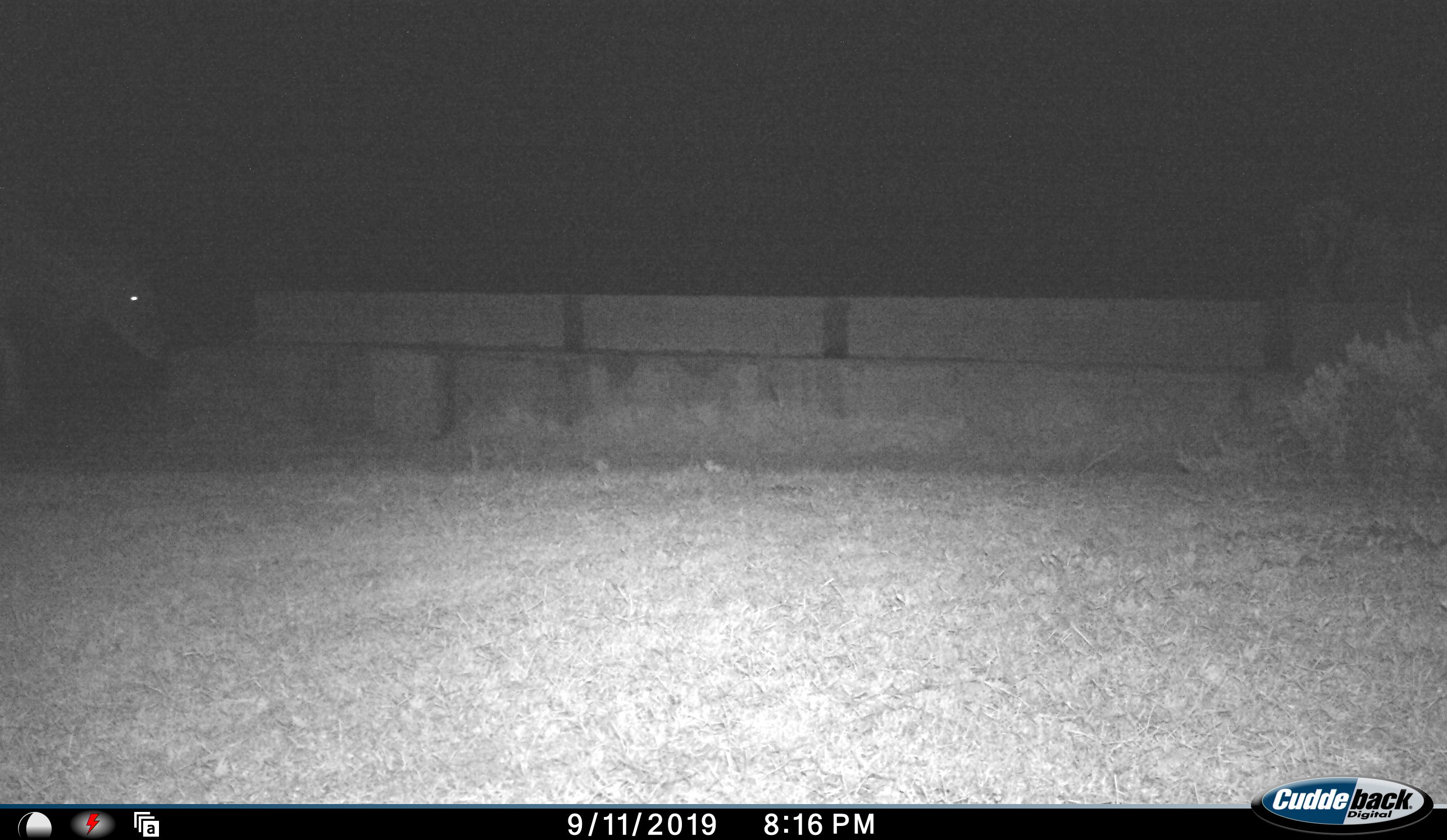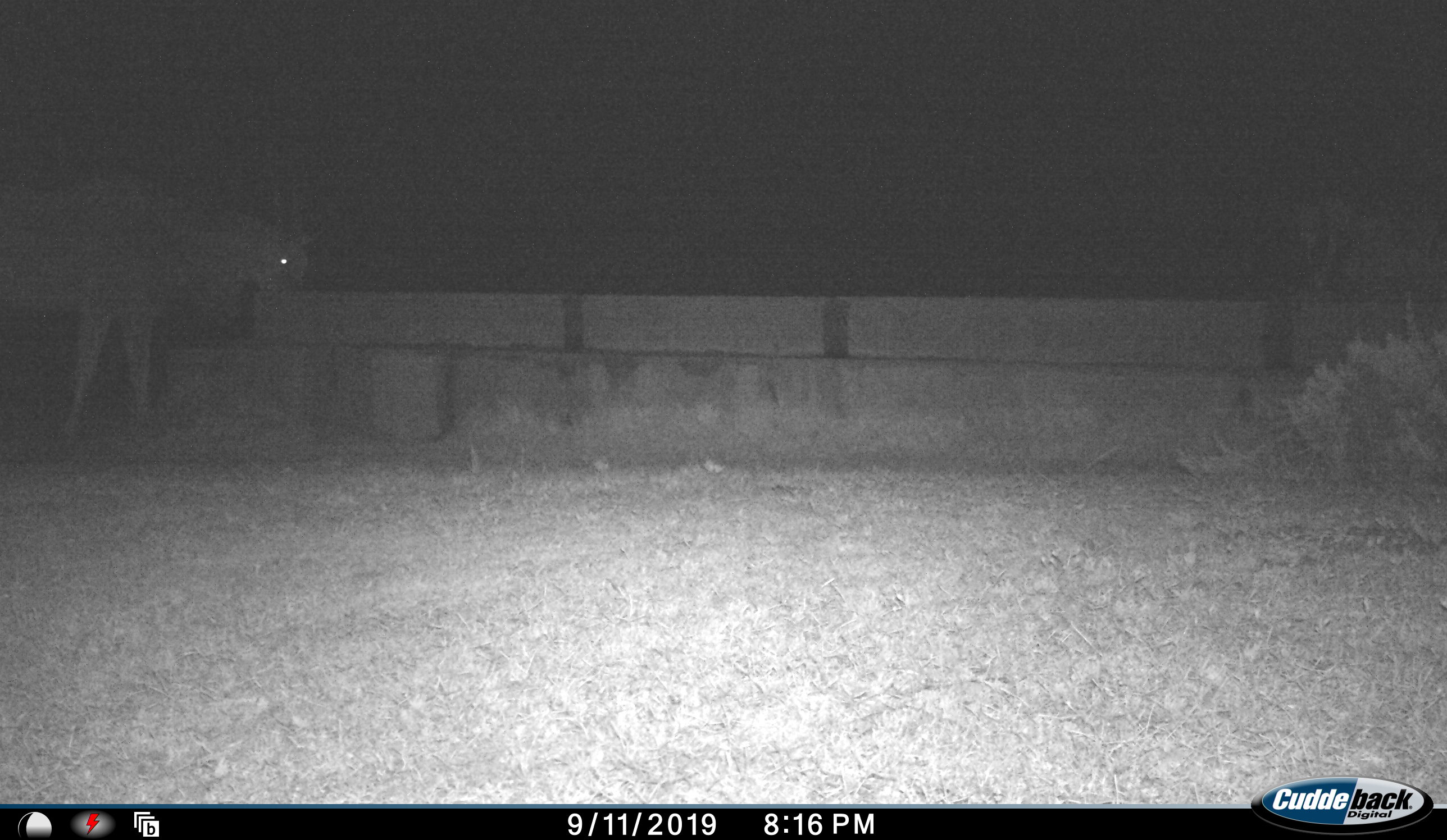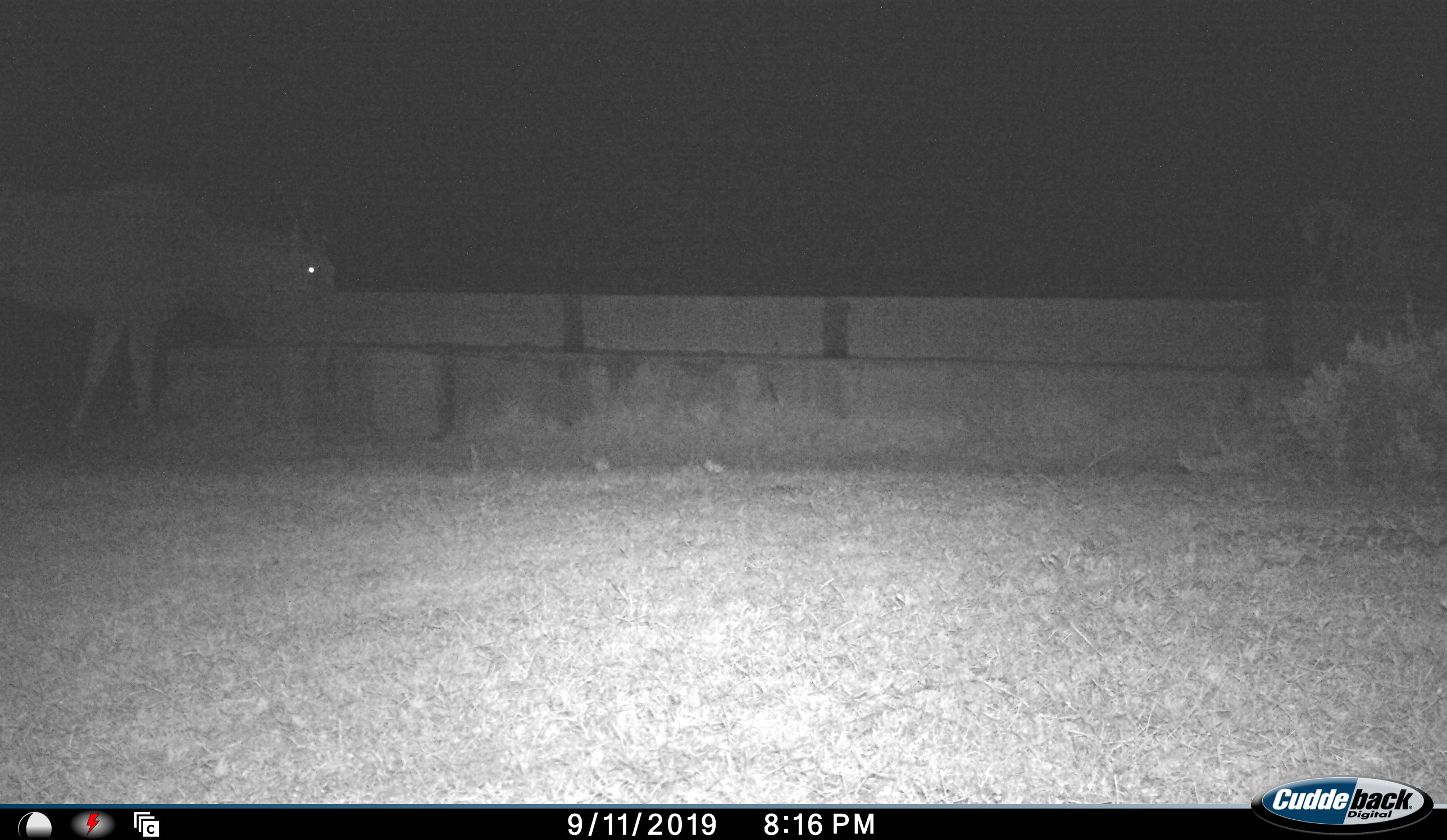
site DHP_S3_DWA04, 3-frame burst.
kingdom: Animalia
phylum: Chordata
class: Mammalia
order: Artiodactyla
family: Bovidae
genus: Tragelaphus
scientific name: Tragelaphus oryx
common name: eland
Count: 1.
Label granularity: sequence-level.